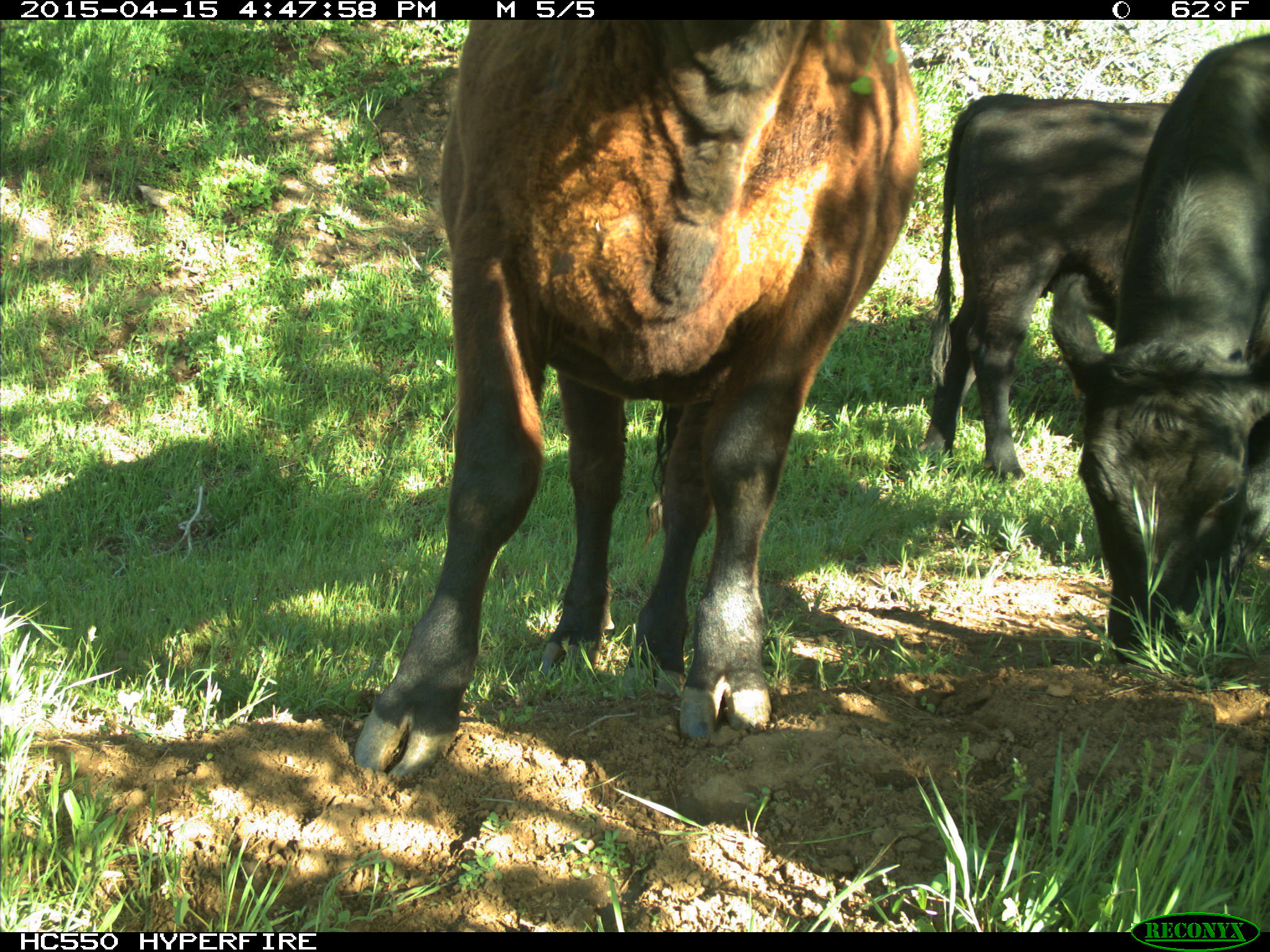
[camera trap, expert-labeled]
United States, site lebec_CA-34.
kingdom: Animalia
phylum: Chordata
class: Mammalia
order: Artiodactyla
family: Bovidae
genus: Bos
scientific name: Bos taurus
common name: domestic cow